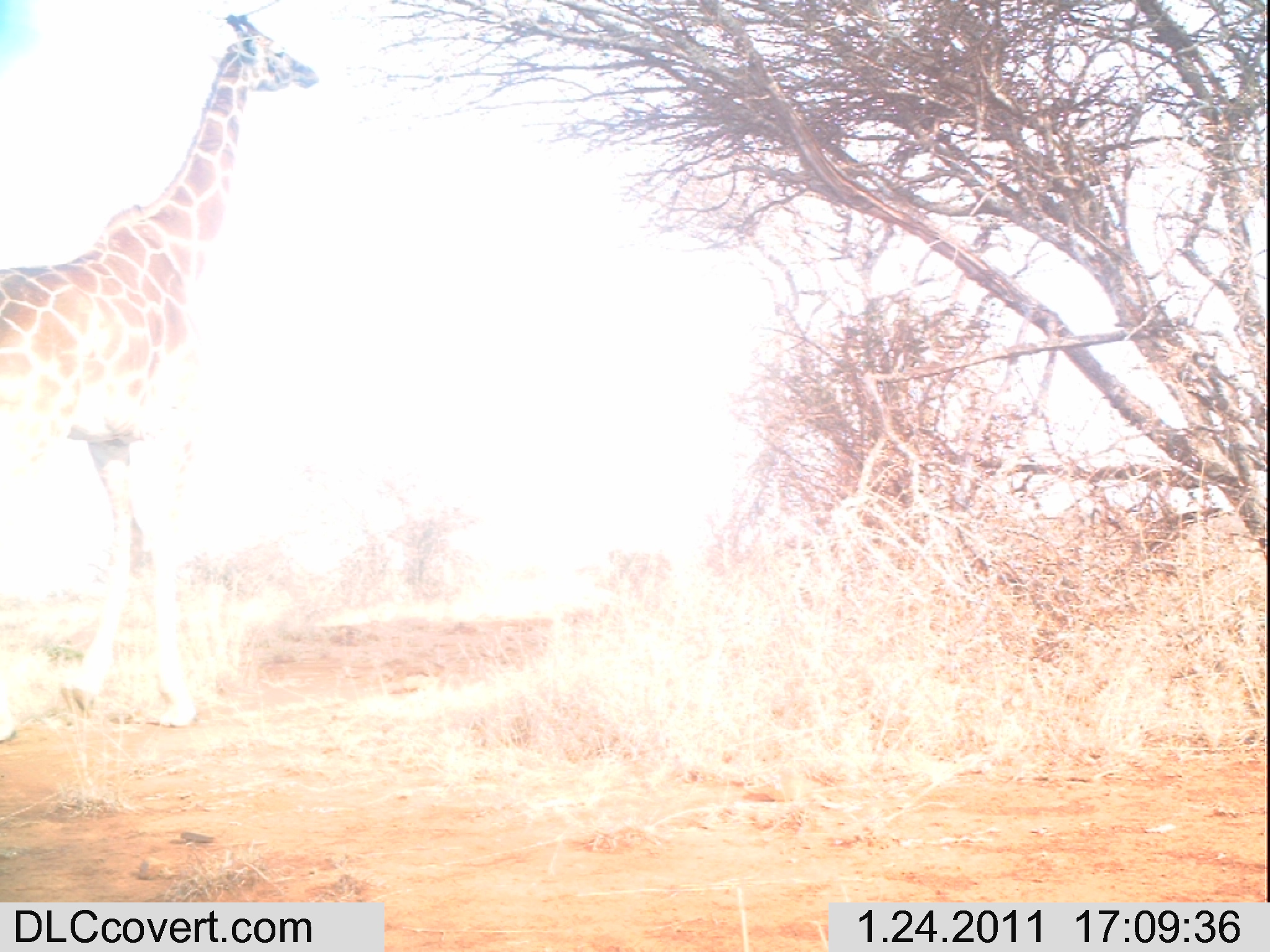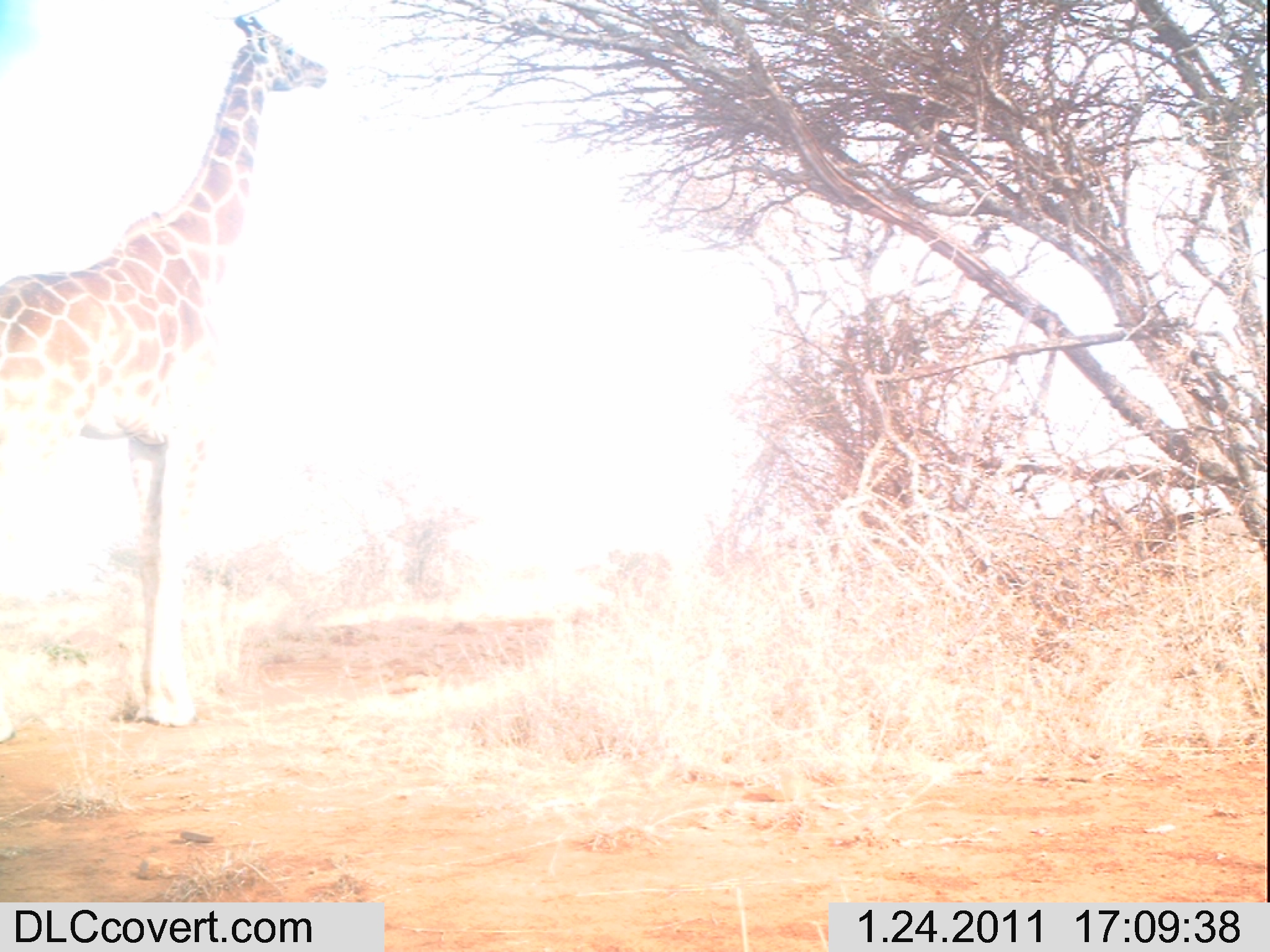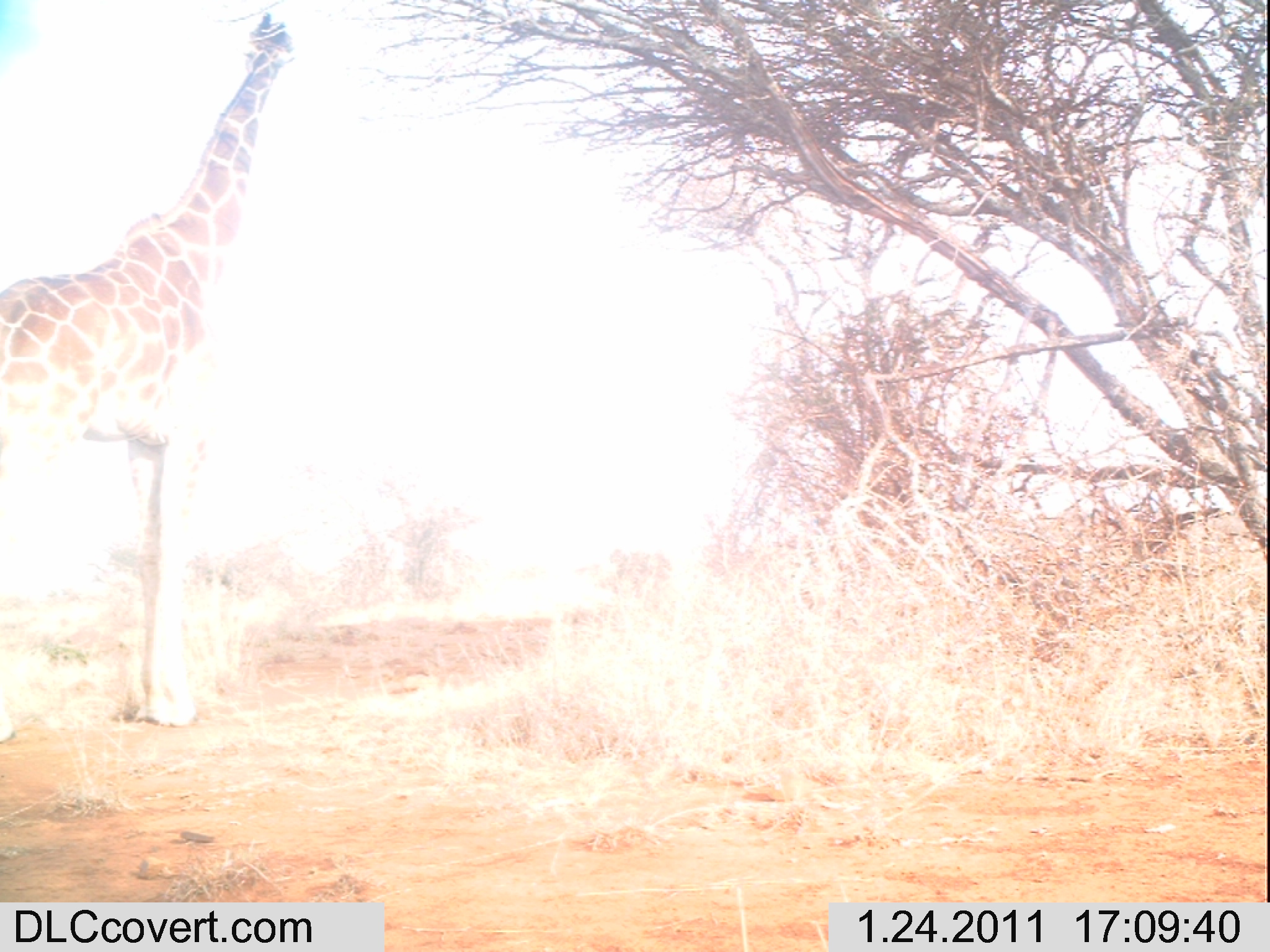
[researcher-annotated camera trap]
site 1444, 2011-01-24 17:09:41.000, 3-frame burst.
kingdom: Animalia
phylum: Chordata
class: Mammalia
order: Artiodactyla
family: Bovidae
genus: Madoqua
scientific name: Madoqua guentheri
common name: günther's dik-dik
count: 1